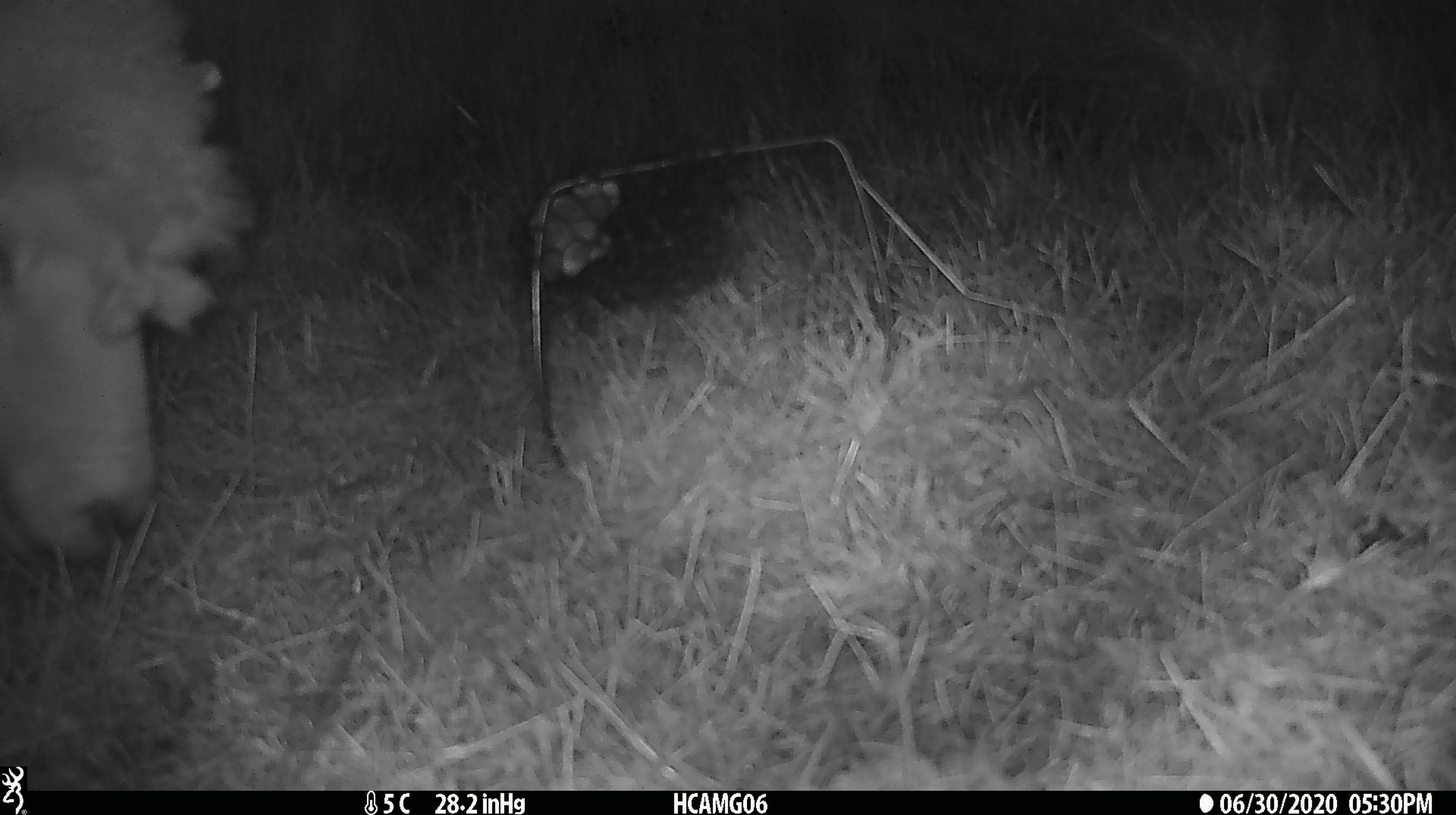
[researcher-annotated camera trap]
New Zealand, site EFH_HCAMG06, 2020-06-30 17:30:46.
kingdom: Animalia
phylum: Chordata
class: Mammalia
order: Artiodactyla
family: Bovidae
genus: Ovis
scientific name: Ovis aries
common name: domestic sheep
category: sheep